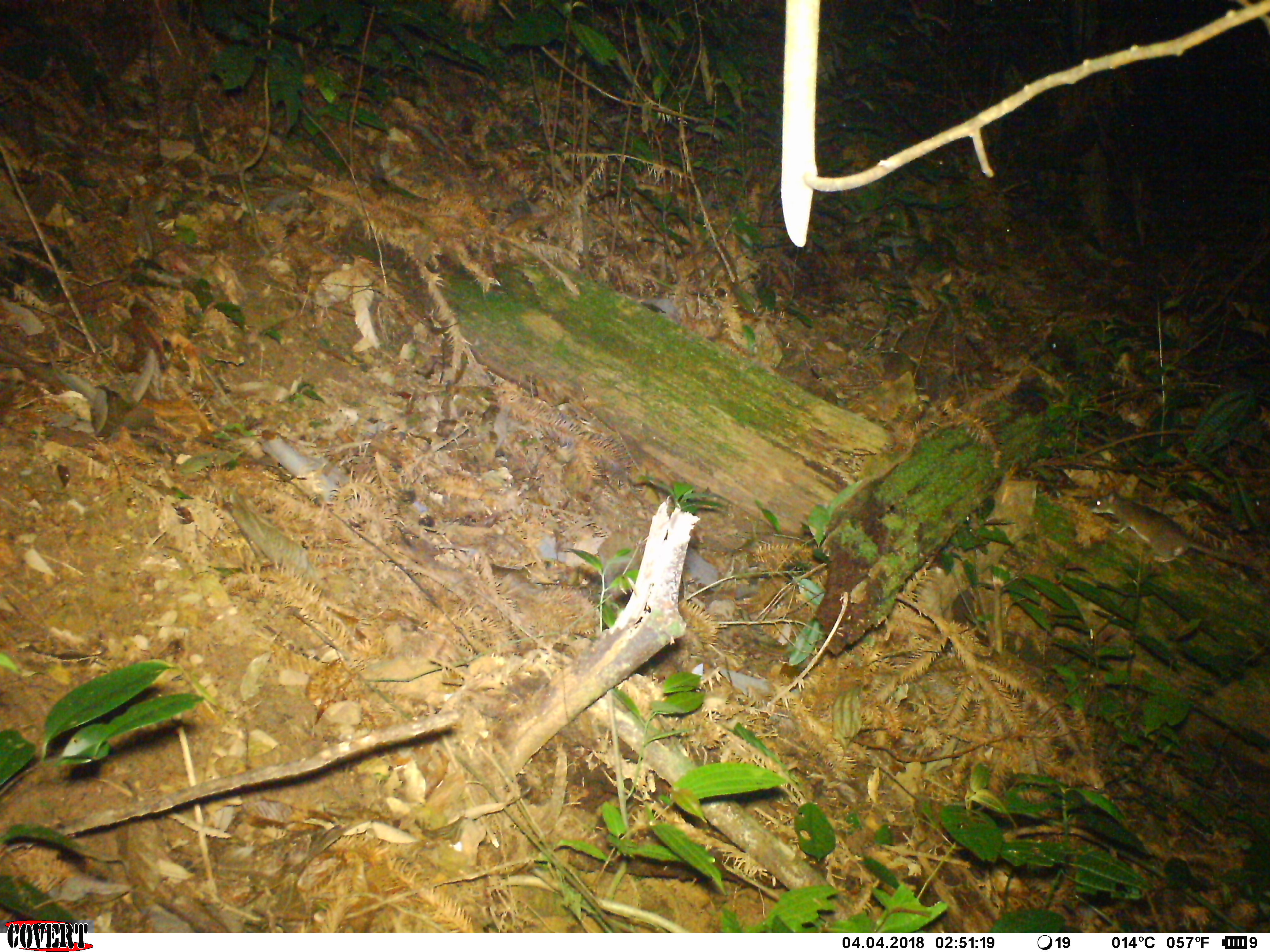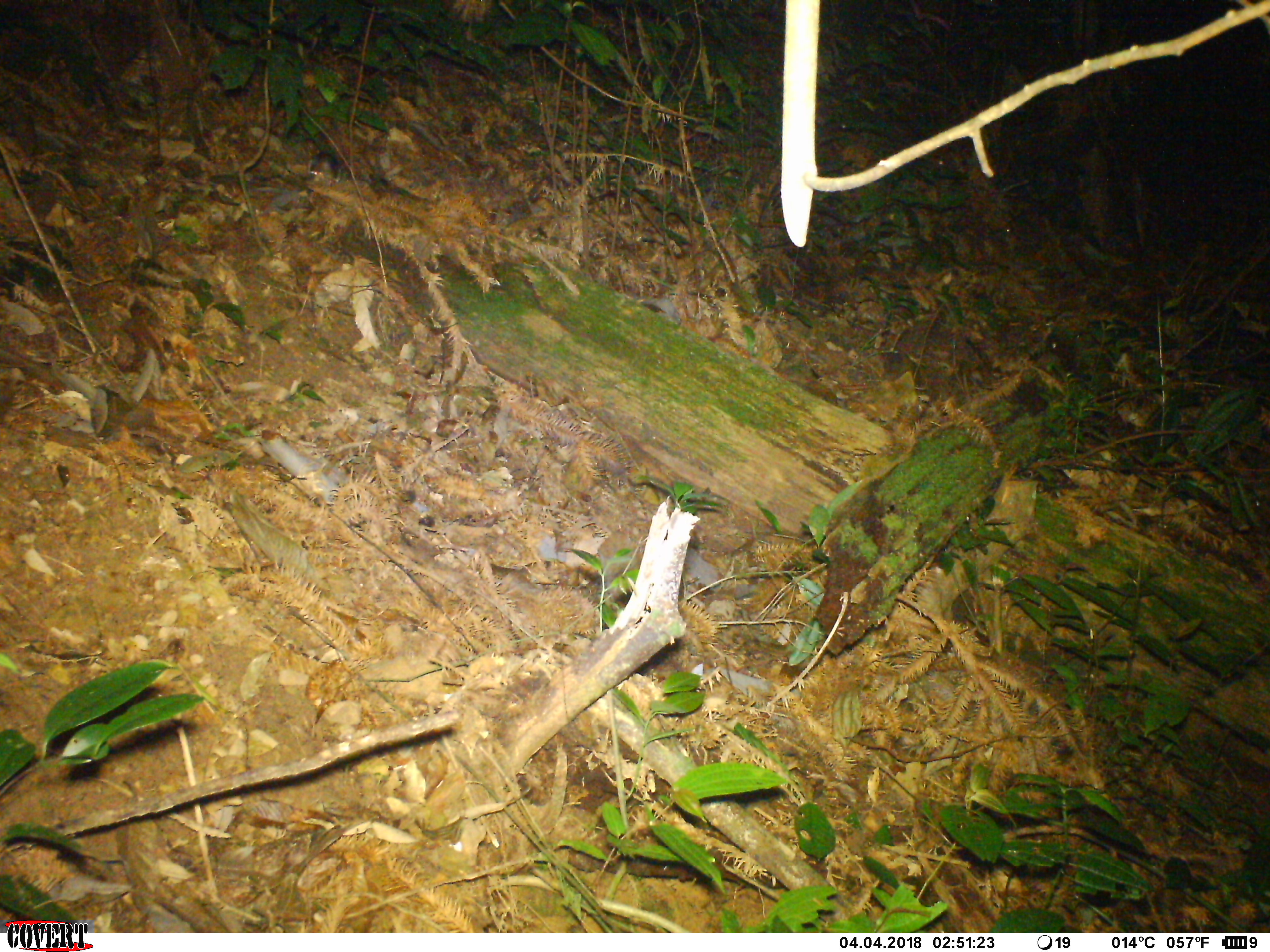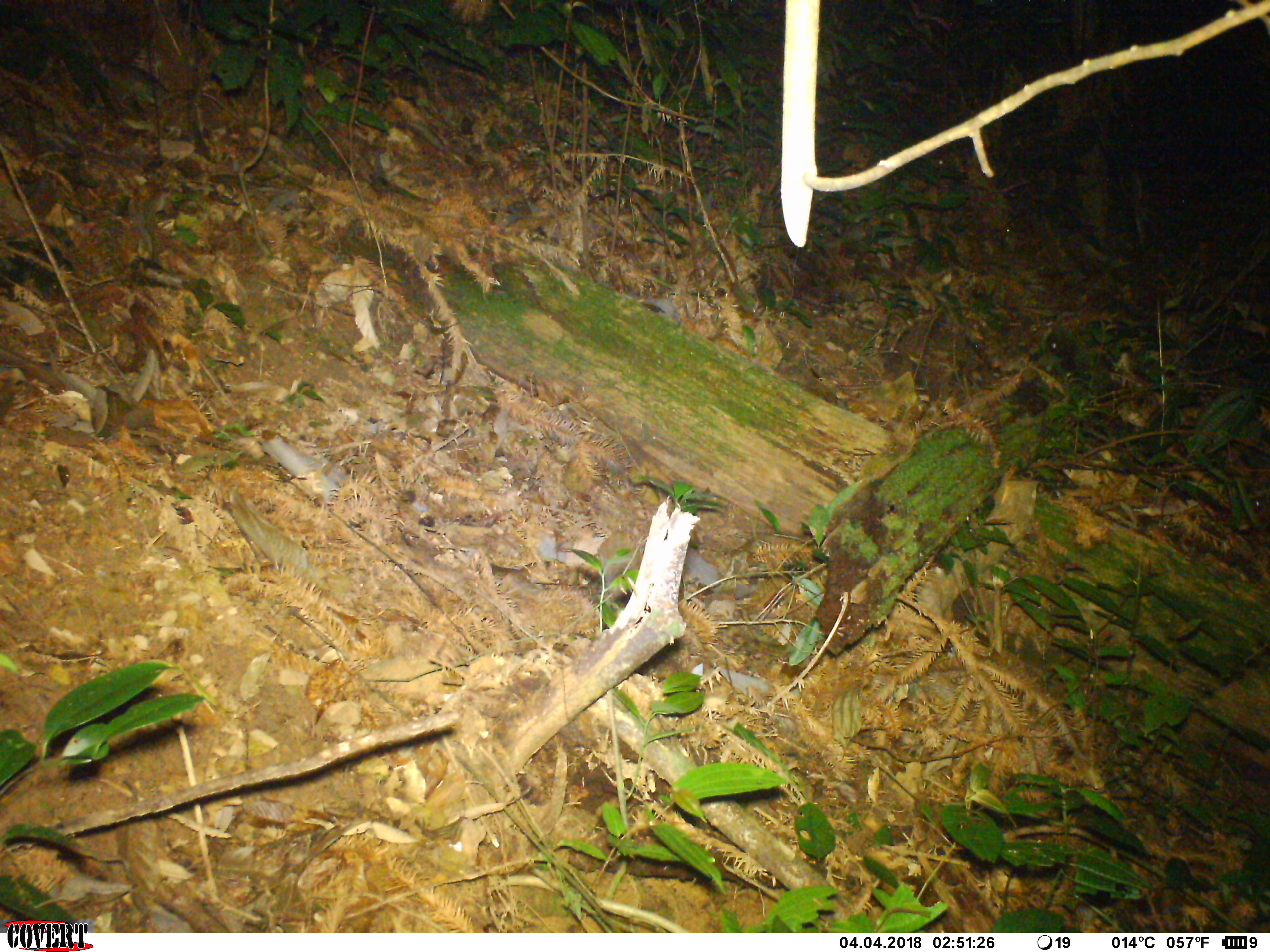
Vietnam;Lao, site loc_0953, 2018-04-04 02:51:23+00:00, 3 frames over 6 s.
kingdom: Animalia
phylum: Chordata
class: Mammalia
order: Rodentia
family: Muridae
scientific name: Muridae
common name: old-world mice and rats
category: unidentified murid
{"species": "unidentified murid (old-world mice and rats) (Muridae)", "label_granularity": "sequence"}